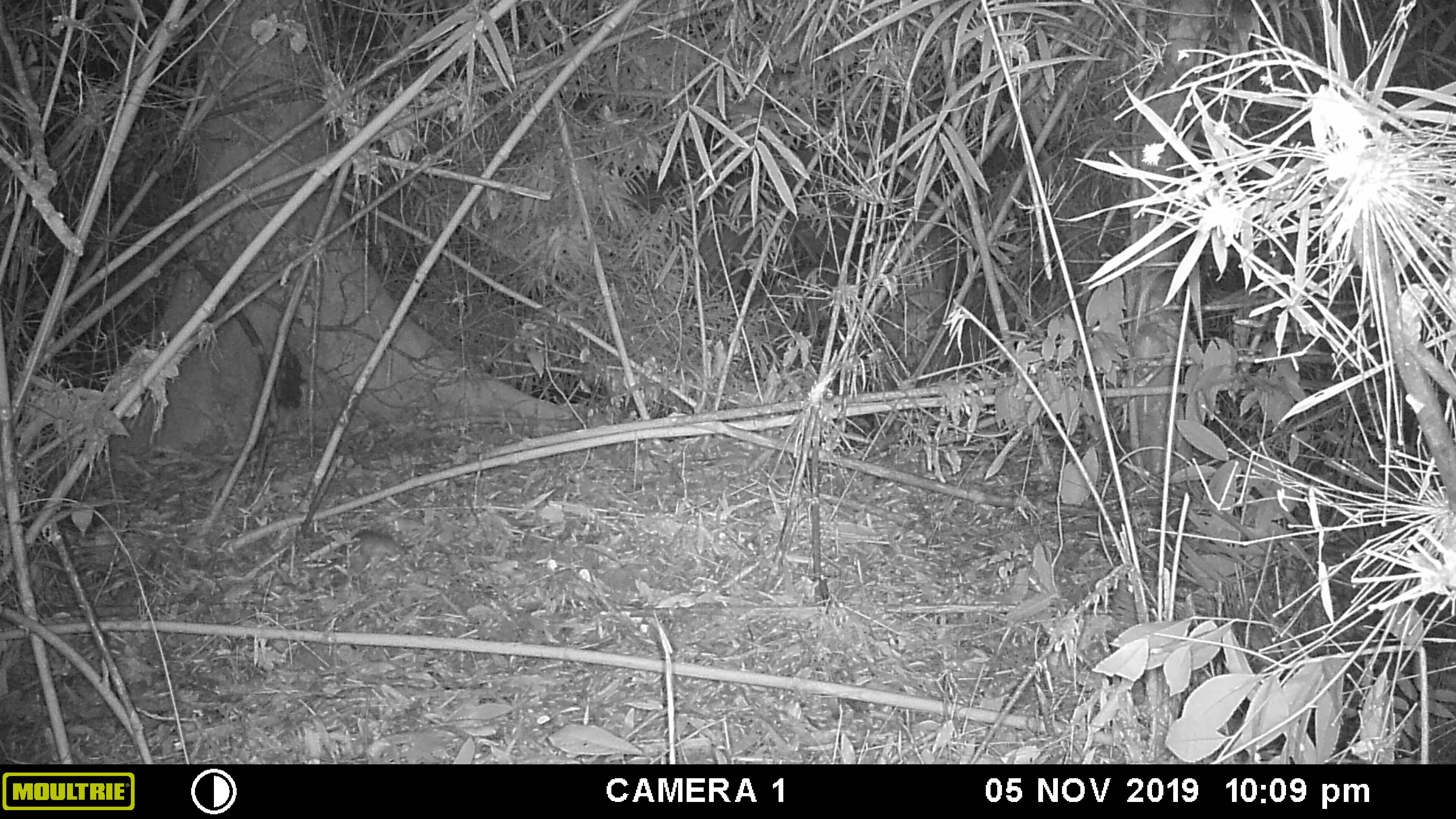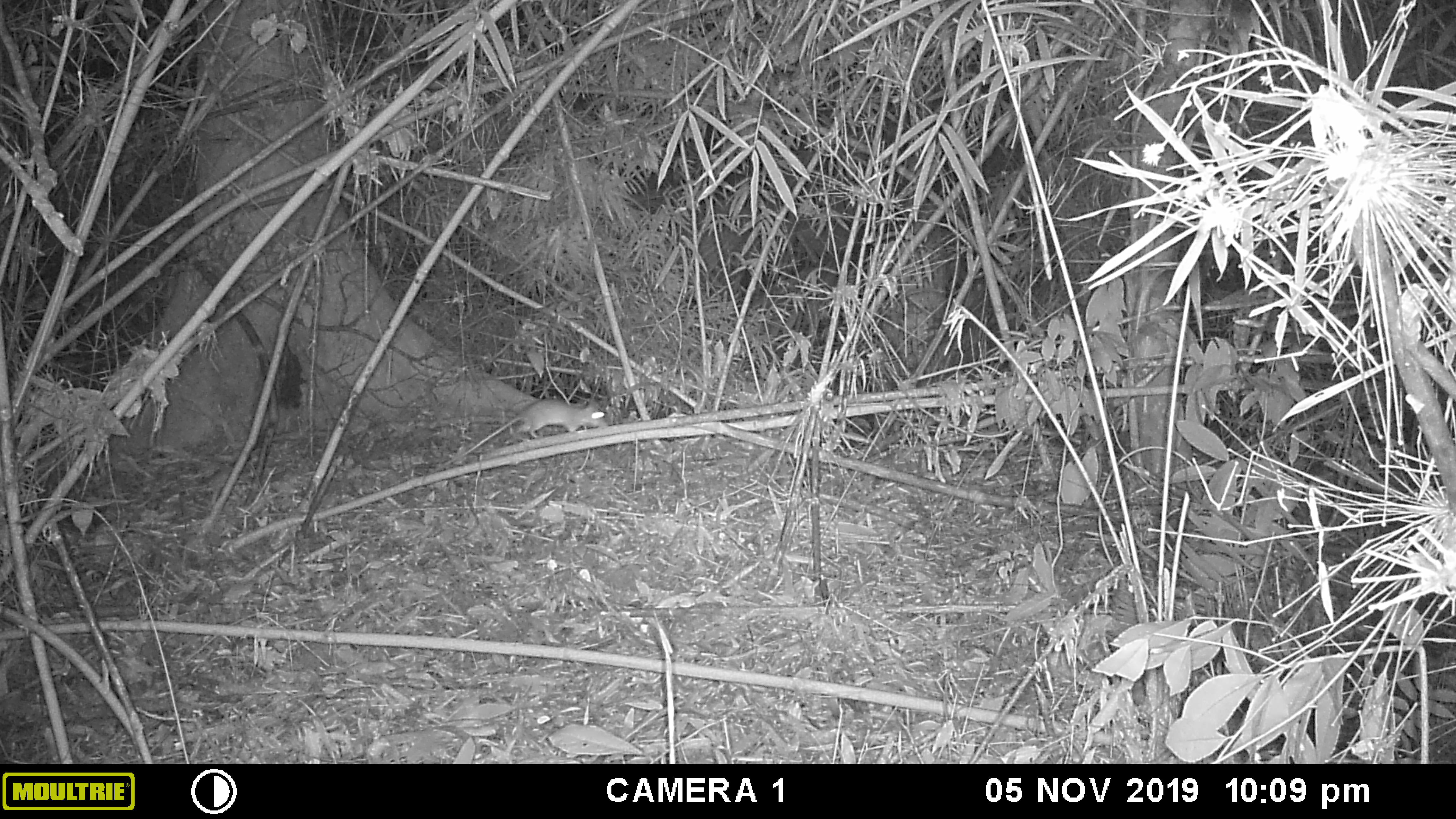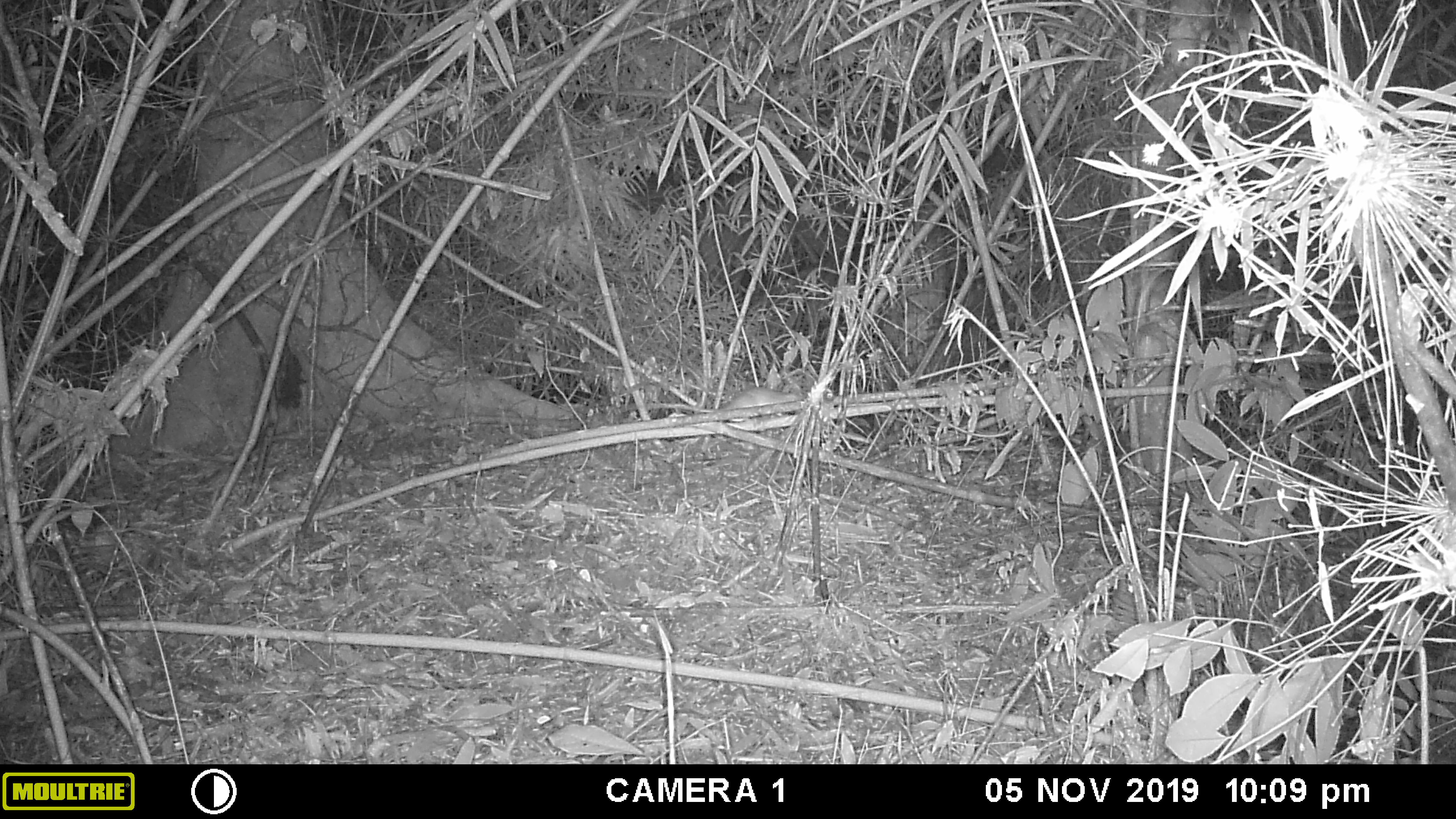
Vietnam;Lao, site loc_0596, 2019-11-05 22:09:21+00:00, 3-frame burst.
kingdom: Animalia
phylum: Chordata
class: Mammalia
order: Rodentia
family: Muridae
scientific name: Muridae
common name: old-world mice and rats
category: unidentified murid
Unidentified murid (old-world mice and rats) (Muridae). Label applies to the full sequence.